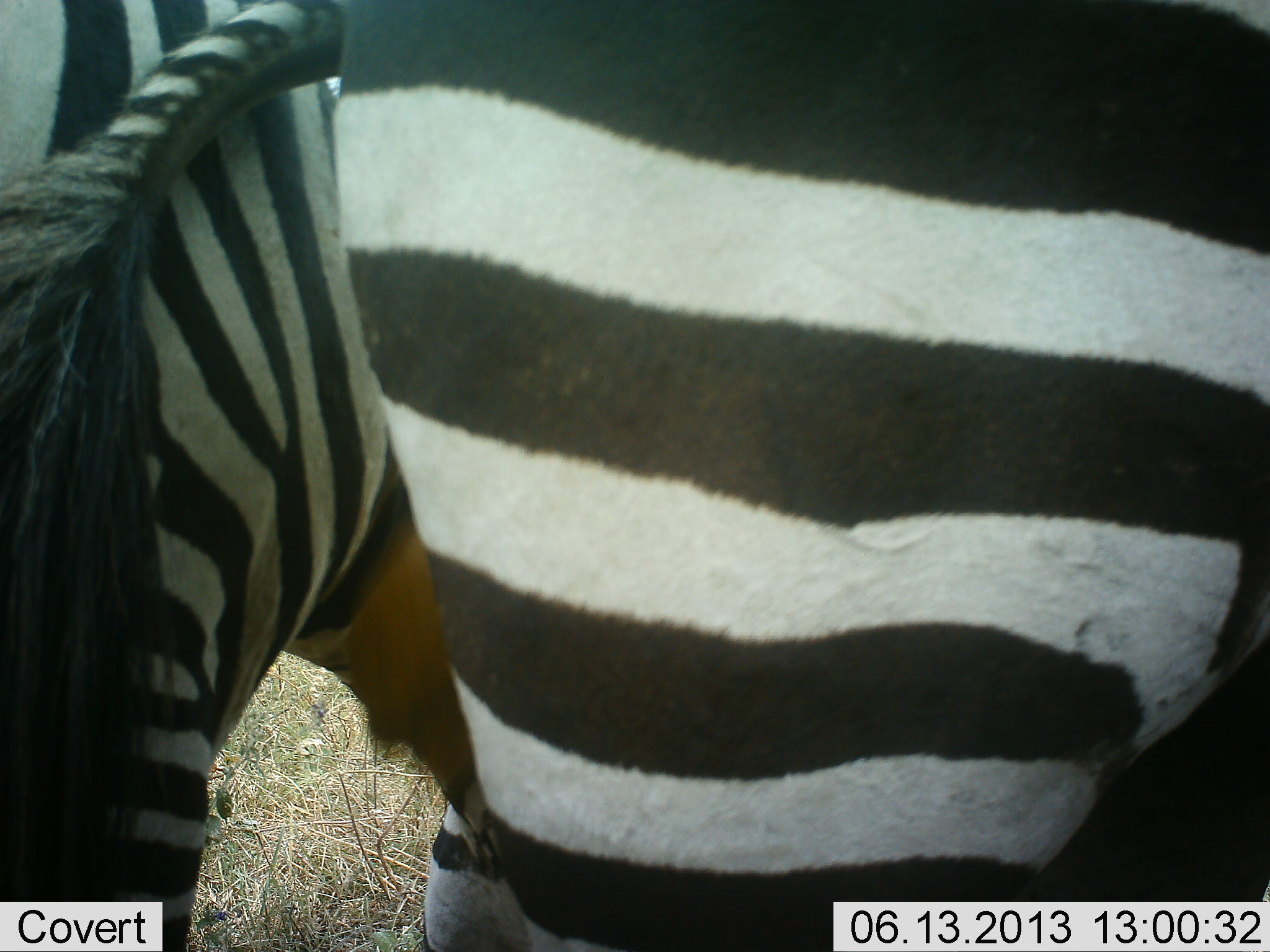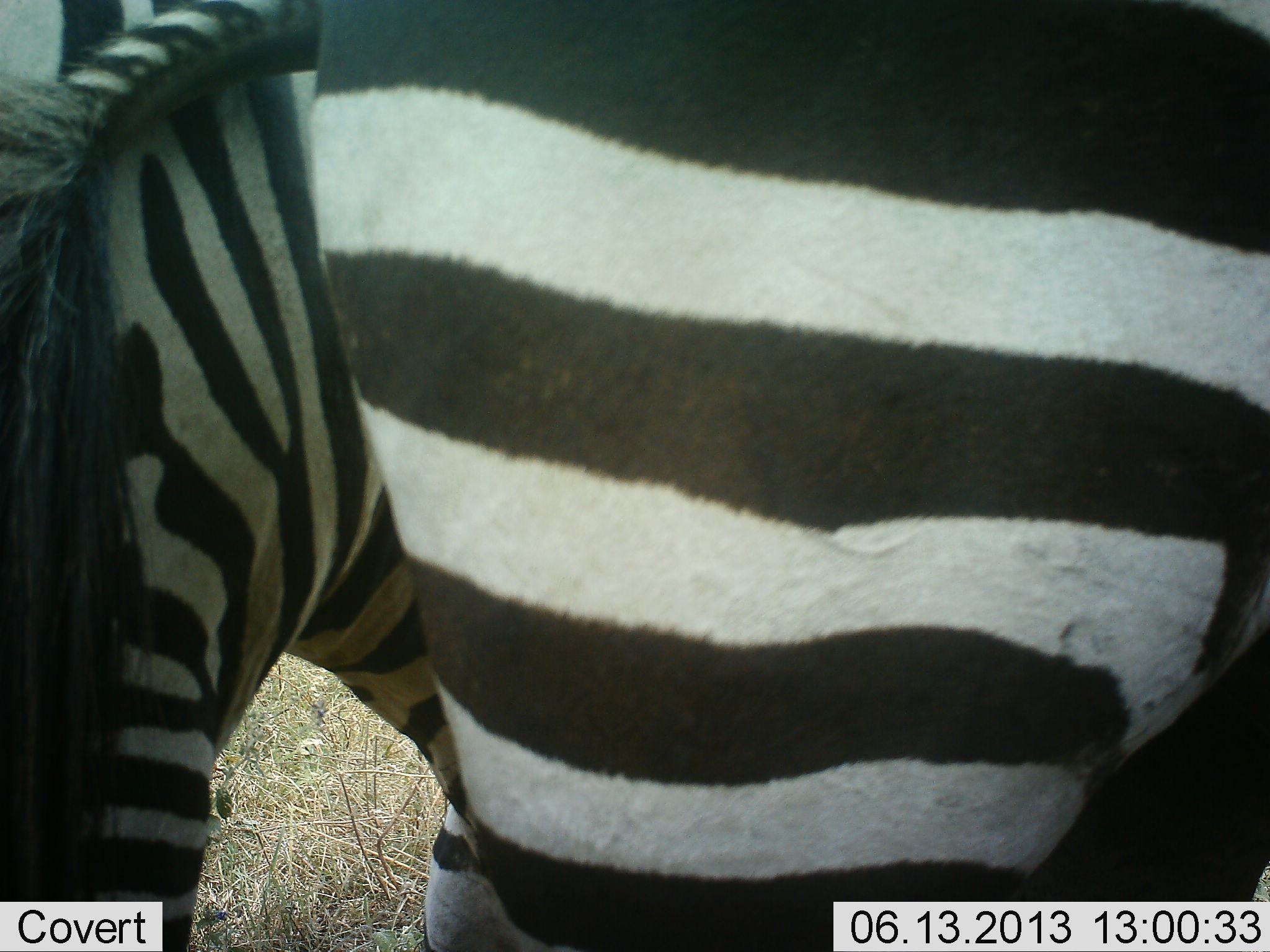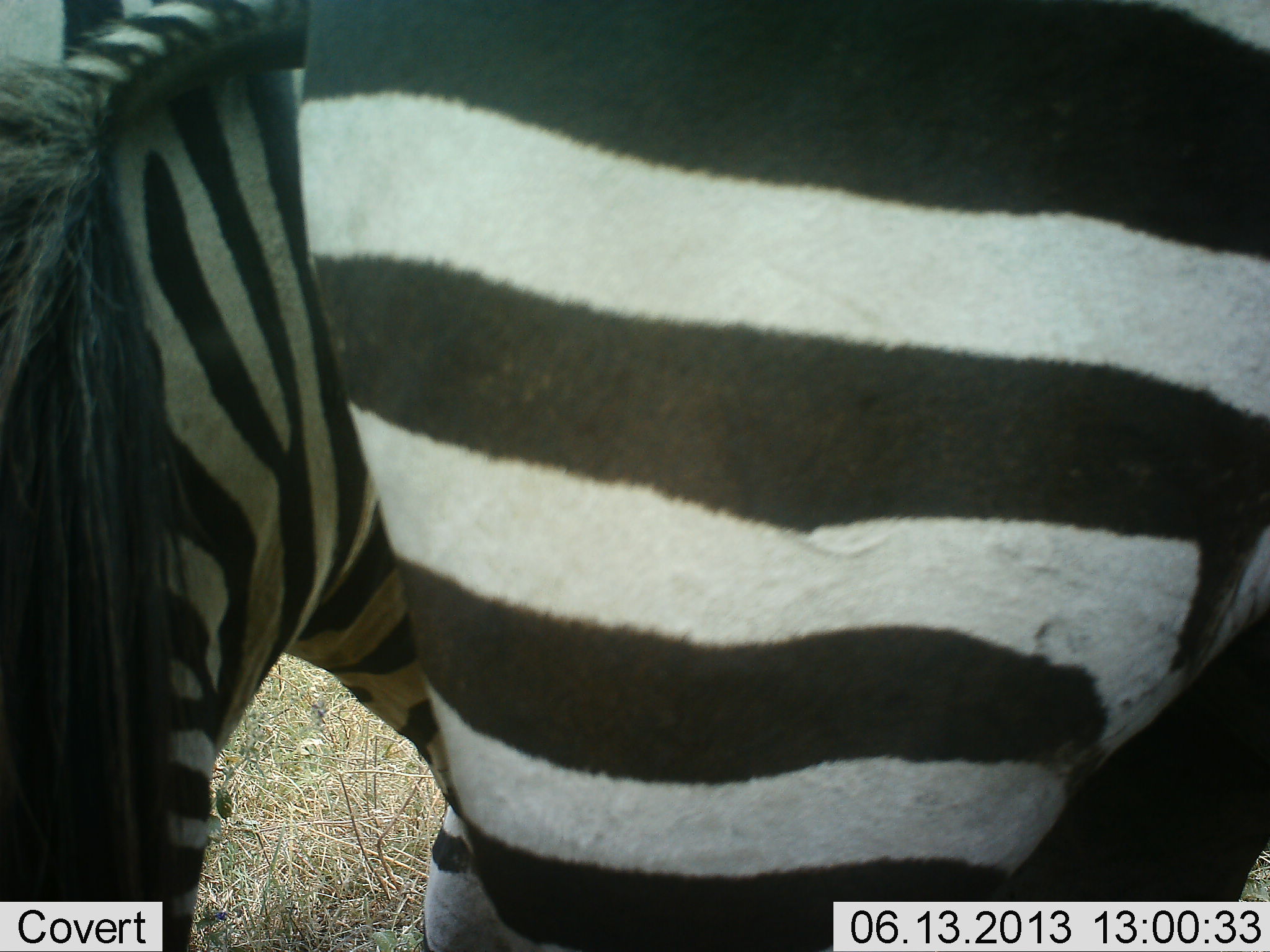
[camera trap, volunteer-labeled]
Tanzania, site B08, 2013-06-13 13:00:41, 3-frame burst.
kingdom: Animalia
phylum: Chordata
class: Mammalia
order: Perissodactyla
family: Equidae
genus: Equus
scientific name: Equus quagga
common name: plains zebra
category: zebra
Zebra (plains zebra) (Equus quagga), count 2. Behavior (volunteer vote fractions): standing 80%, resting 0%, moving 0%, interacting 20%. Young present (vote fraction): 0%. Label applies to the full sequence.